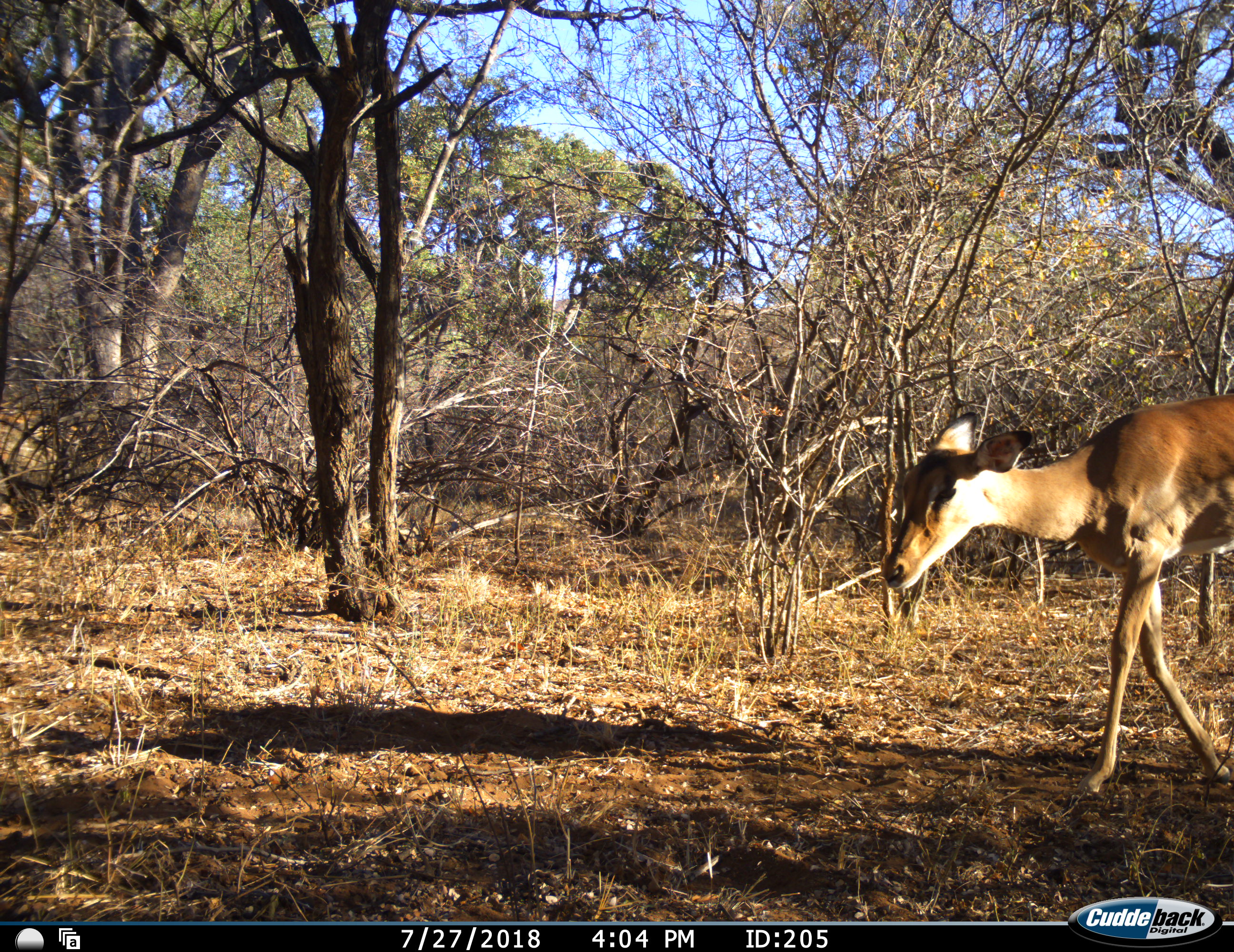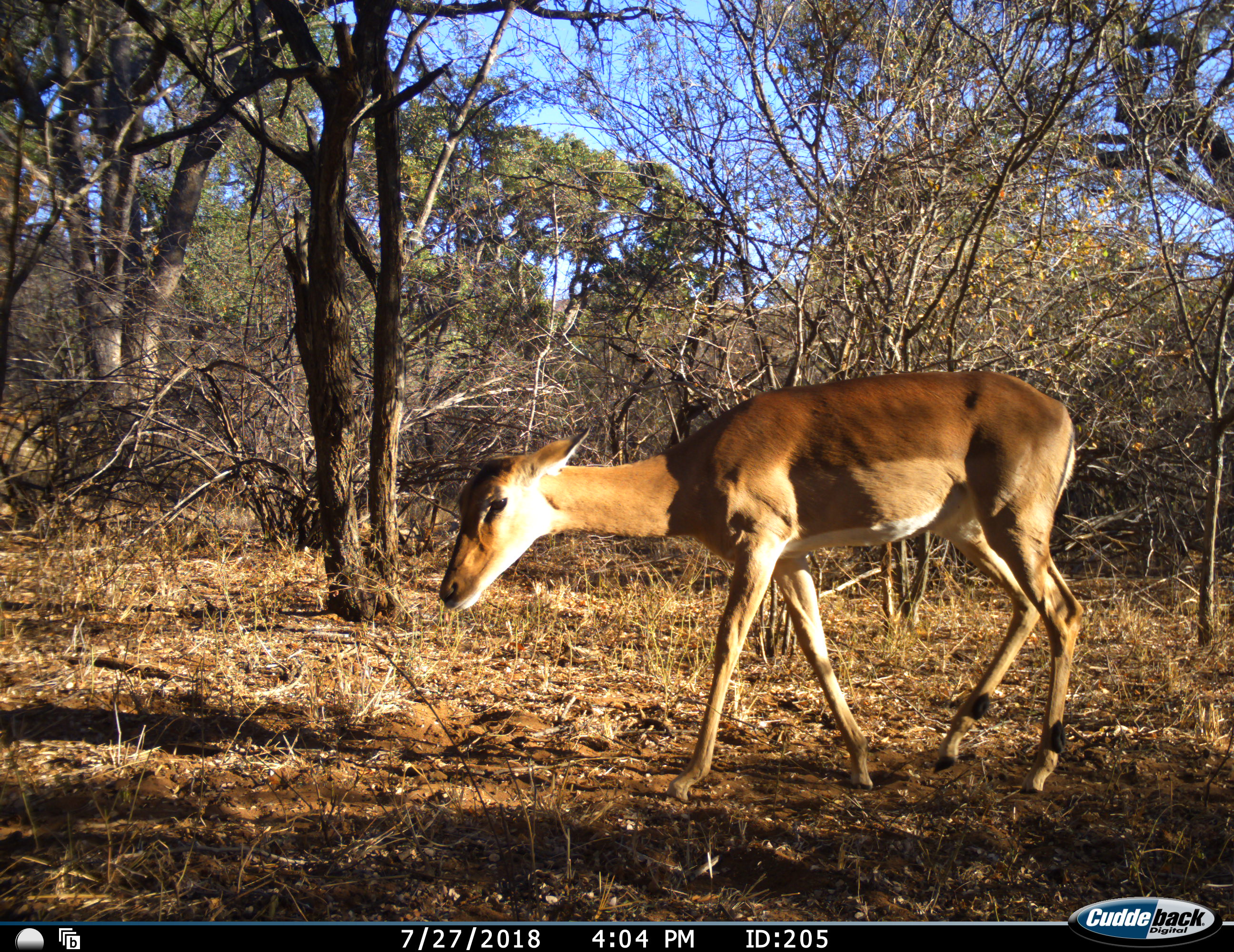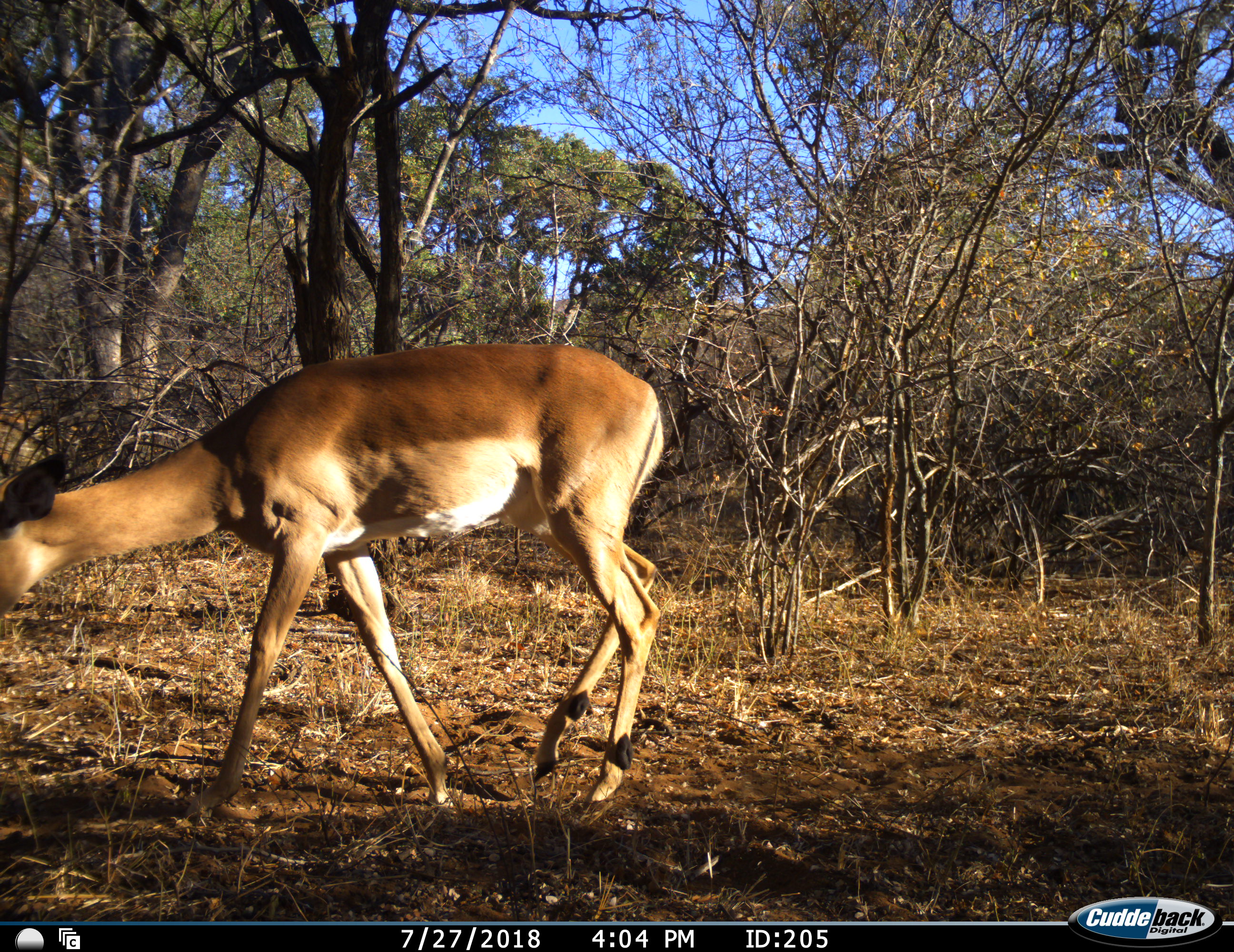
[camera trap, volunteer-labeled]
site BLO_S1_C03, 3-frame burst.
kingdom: Animalia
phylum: Chordata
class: Mammalia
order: Artiodactyla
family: Bovidae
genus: Aepyceros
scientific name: Aepyceros melampus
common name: impala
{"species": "impala (Aepyceros melampus)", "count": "1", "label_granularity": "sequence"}